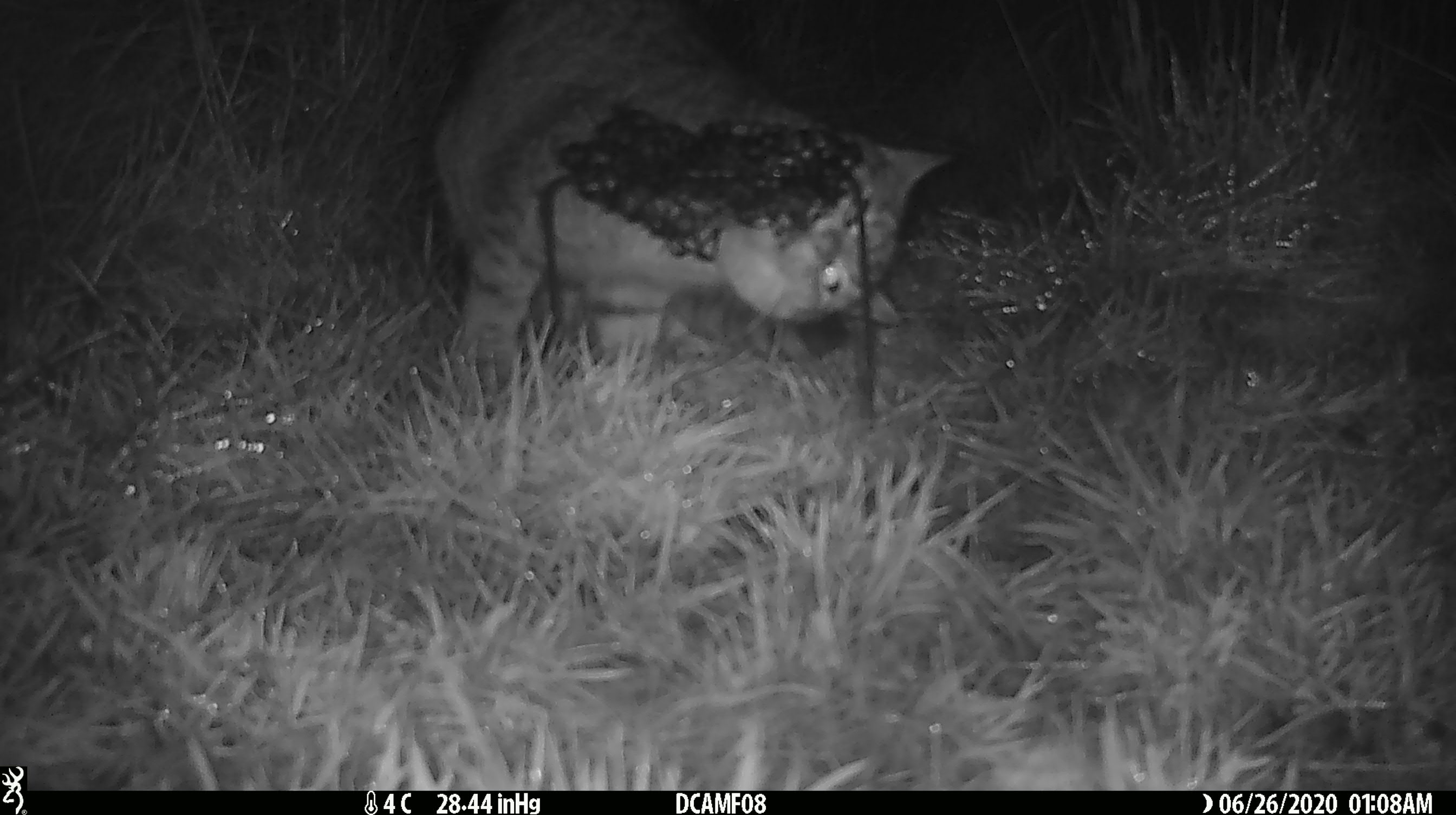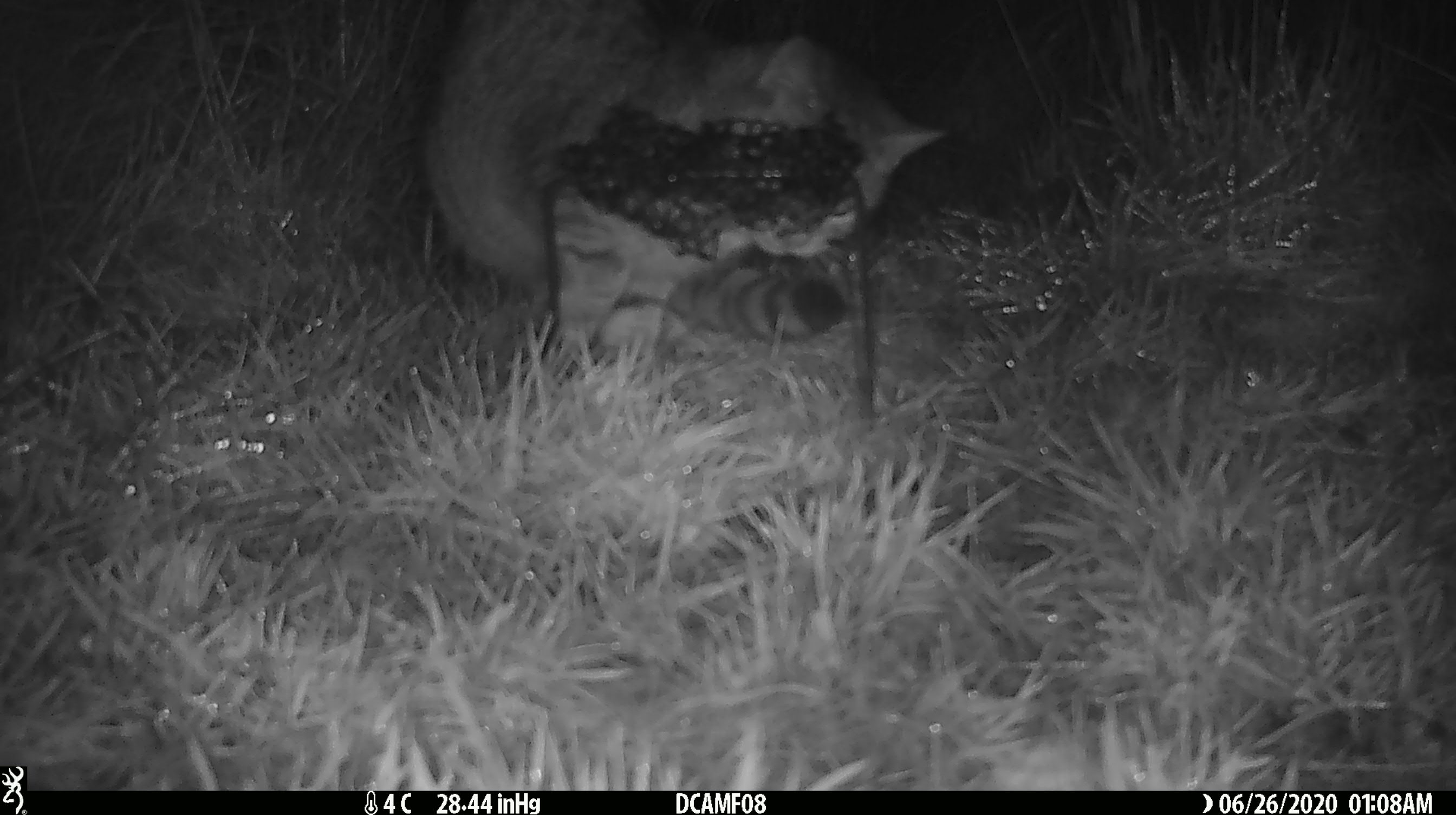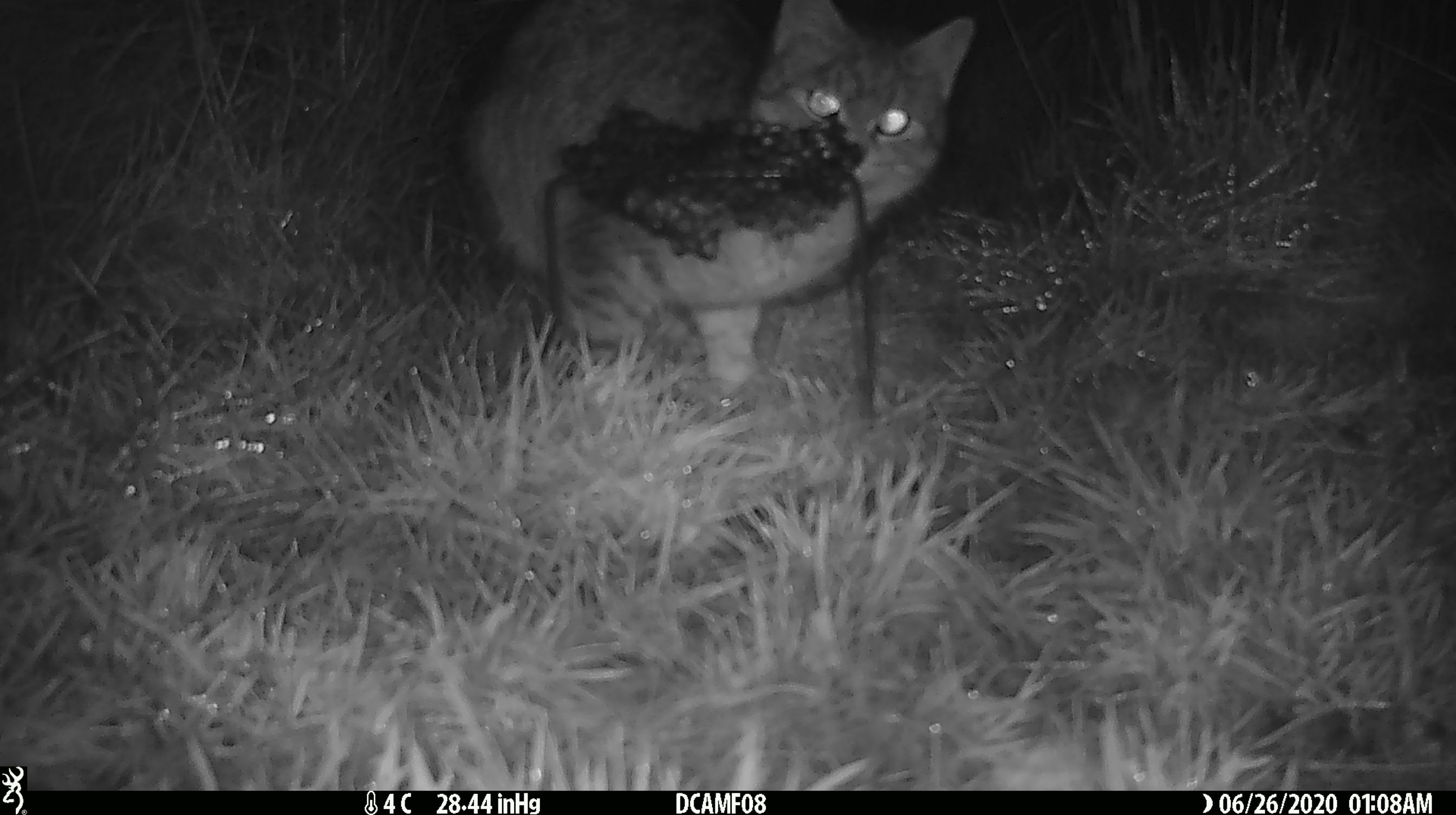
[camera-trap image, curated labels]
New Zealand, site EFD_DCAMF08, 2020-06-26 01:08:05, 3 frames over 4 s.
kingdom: Animalia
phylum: Chordata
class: Mammalia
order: Carnivora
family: Felidae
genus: Felis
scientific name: Felis catus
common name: domestic cat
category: cat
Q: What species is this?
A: Cat (domestic cat) (Felis catus).